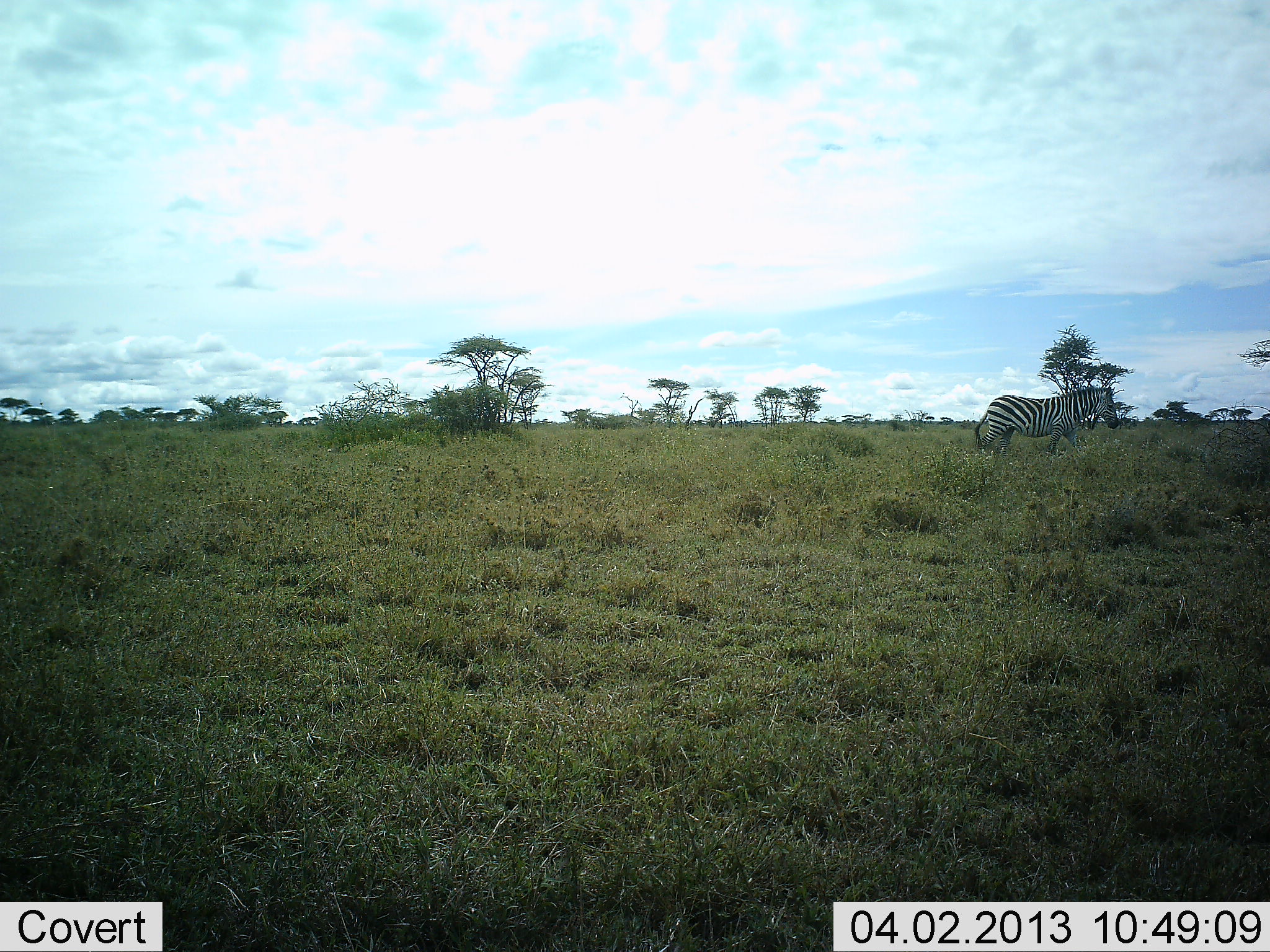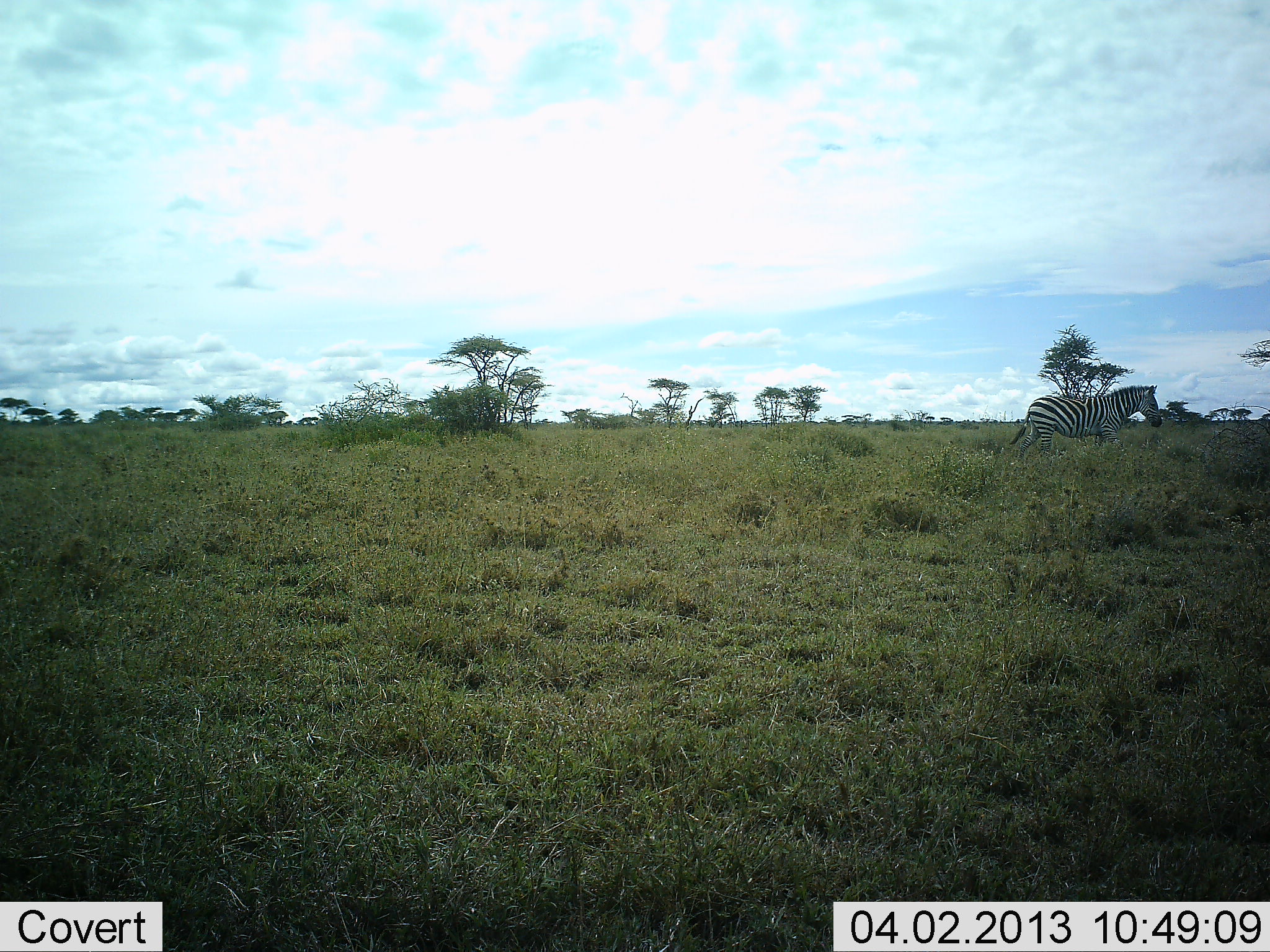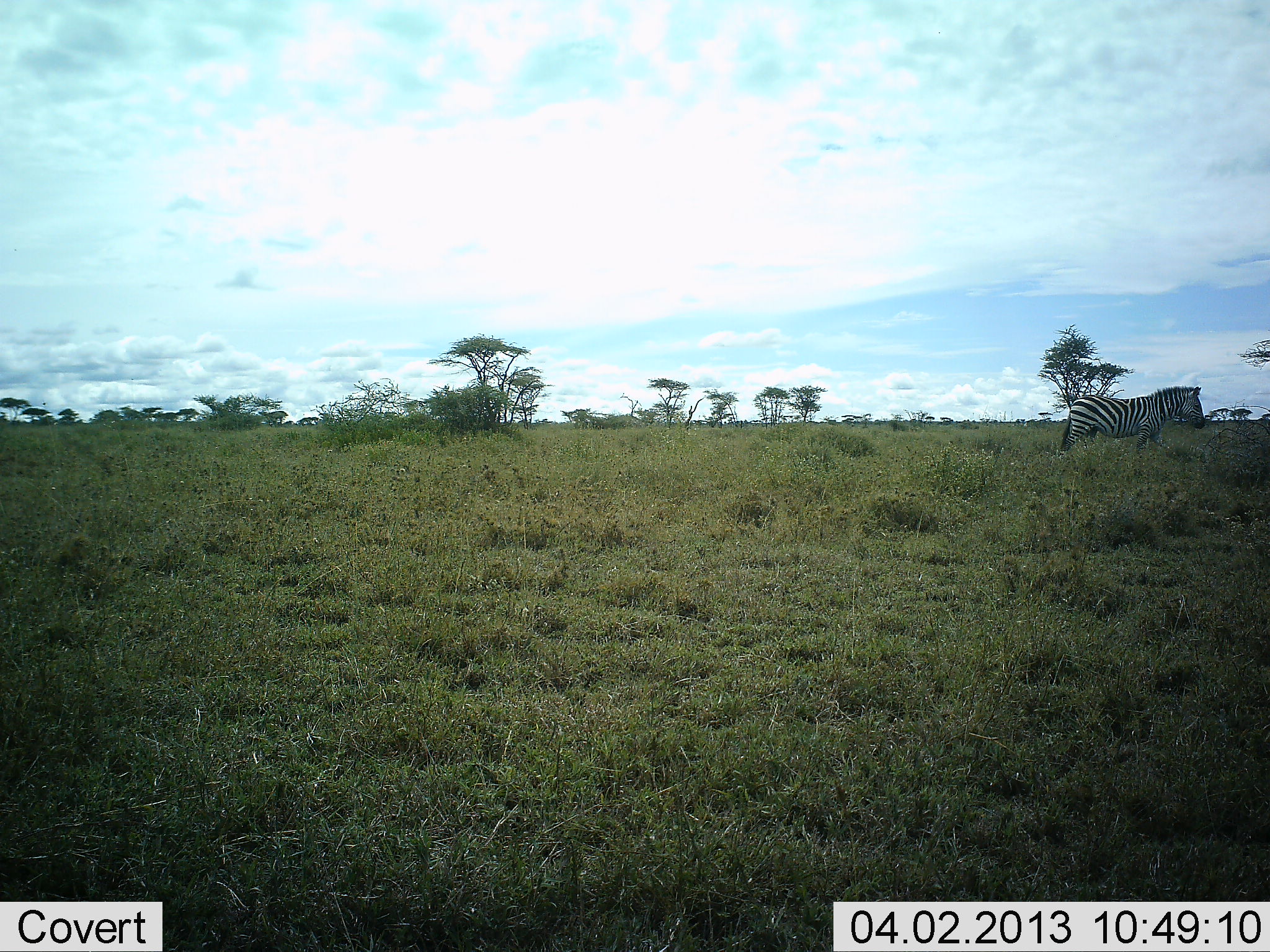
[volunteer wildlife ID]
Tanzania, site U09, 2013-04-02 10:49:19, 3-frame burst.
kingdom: Animalia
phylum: Chordata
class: Mammalia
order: Perissodactyla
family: Equidae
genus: Equus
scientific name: Equus quagga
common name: plains zebra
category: zebra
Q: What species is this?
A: Zebra (plains zebra) (Equus quagga).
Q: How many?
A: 1.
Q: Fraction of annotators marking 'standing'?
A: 7%.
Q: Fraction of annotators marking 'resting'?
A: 0%.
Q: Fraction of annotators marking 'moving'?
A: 96%.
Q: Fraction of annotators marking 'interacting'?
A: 0%.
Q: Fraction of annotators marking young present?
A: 0%.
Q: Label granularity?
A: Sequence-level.